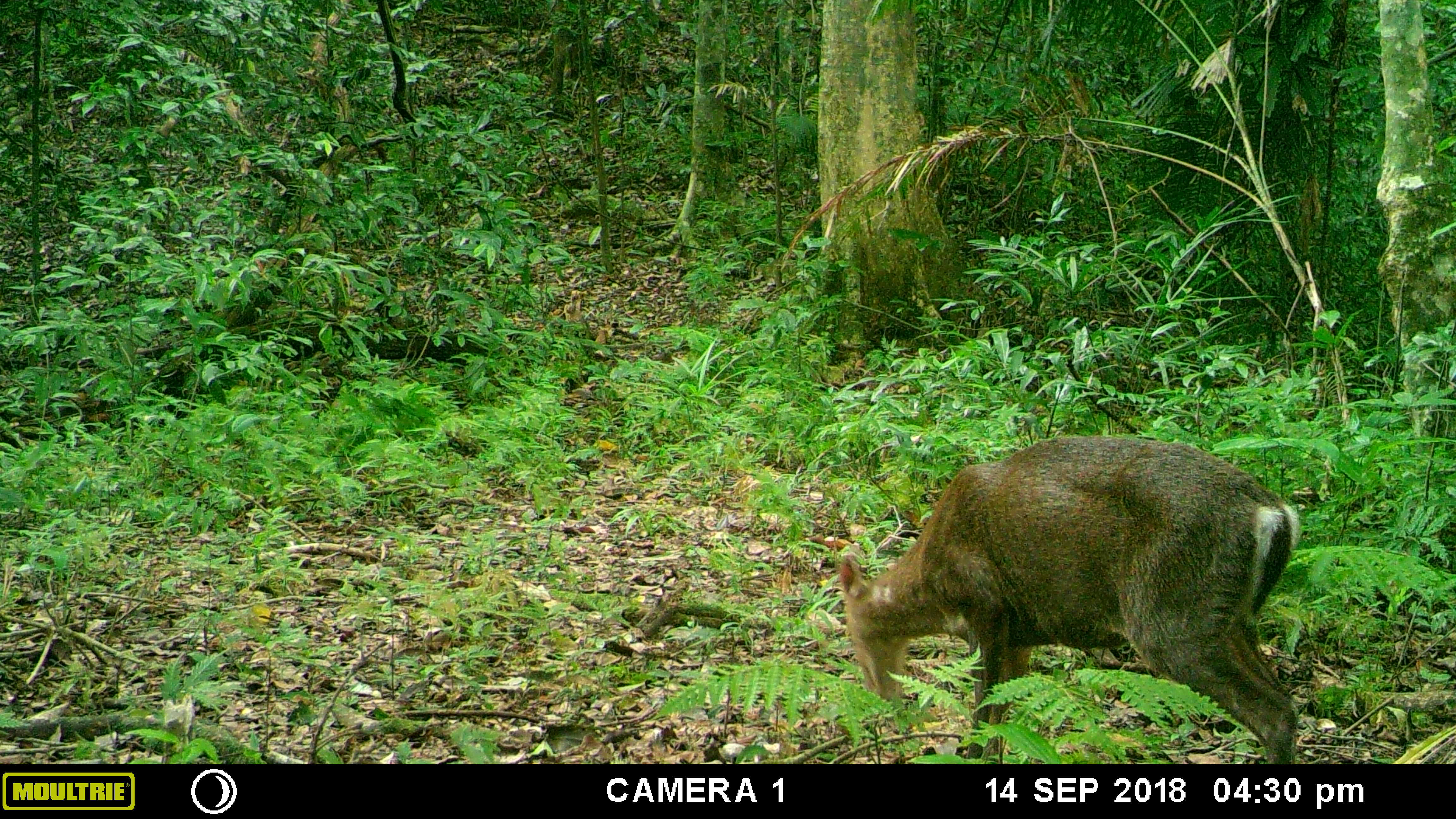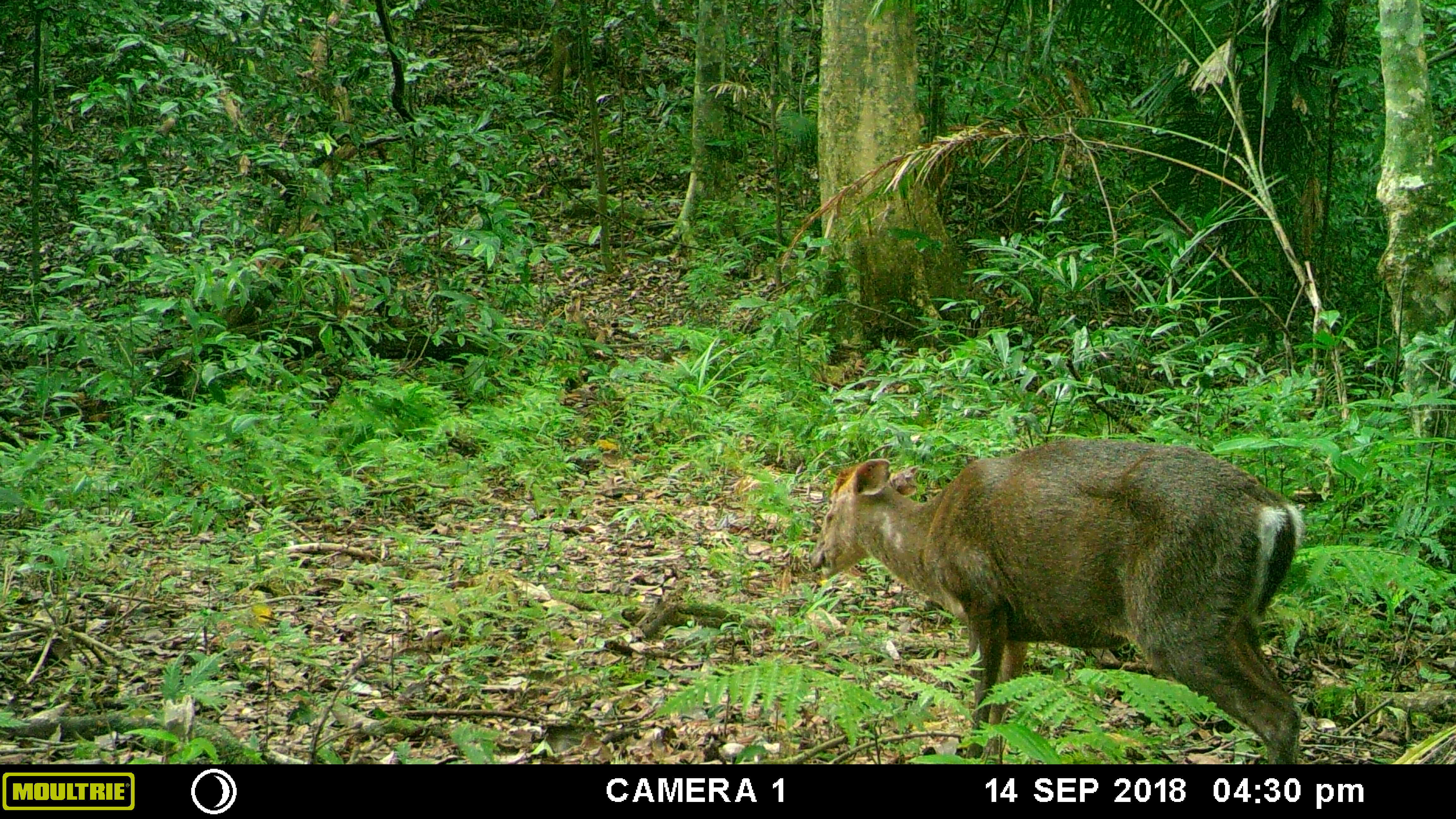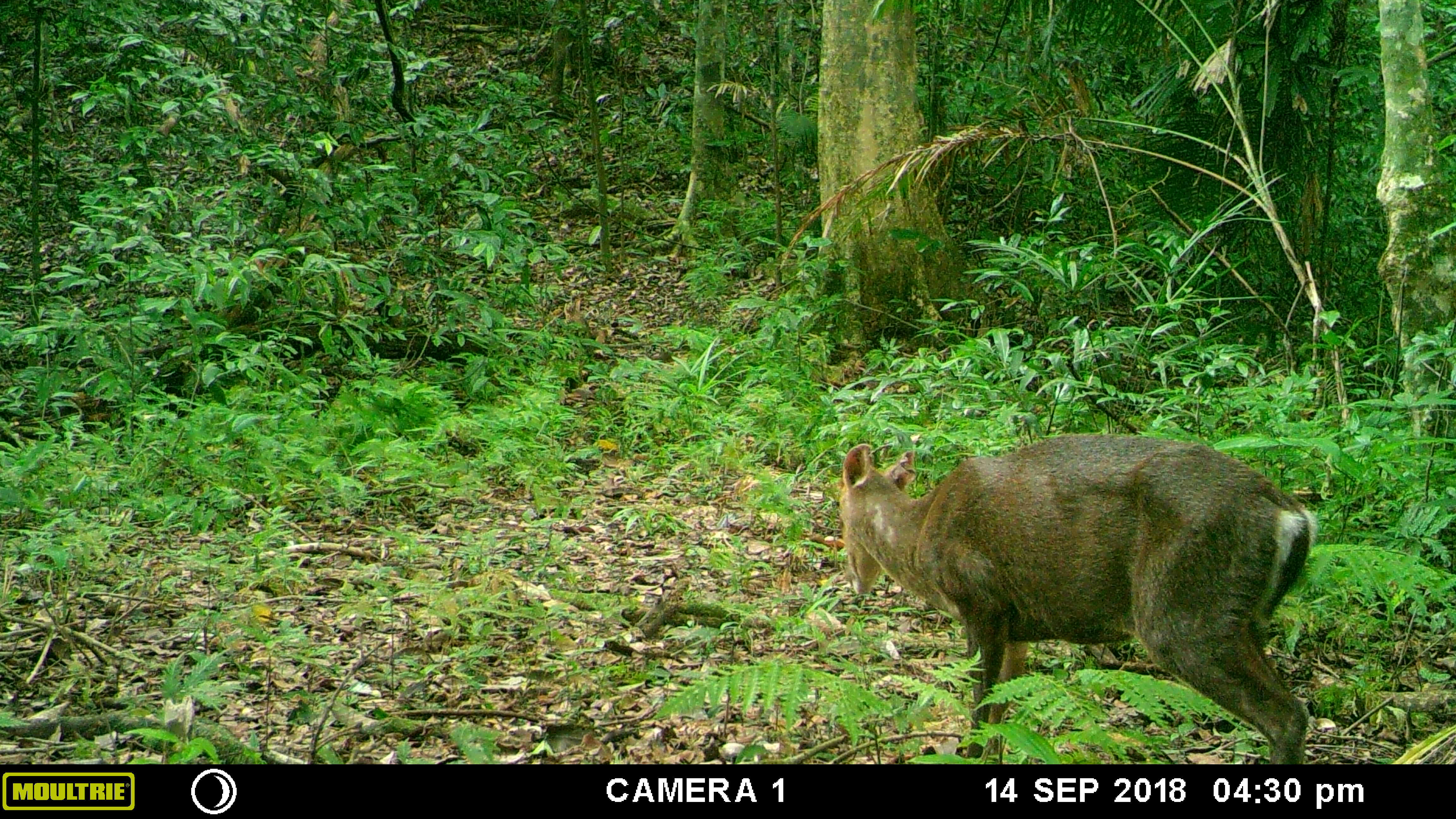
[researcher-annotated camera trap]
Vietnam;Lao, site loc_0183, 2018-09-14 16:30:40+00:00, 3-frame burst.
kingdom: Animalia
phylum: Chordata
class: Mammalia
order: Artiodactyla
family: Cervidae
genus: Muntiacus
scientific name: Muntiacus rooseveltorum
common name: roosevelt's muntjac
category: roosevelts muntjac group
Roosevelts muntjac group (roosevelt's muntjac) (Muntiacus rooseveltorum). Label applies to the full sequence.